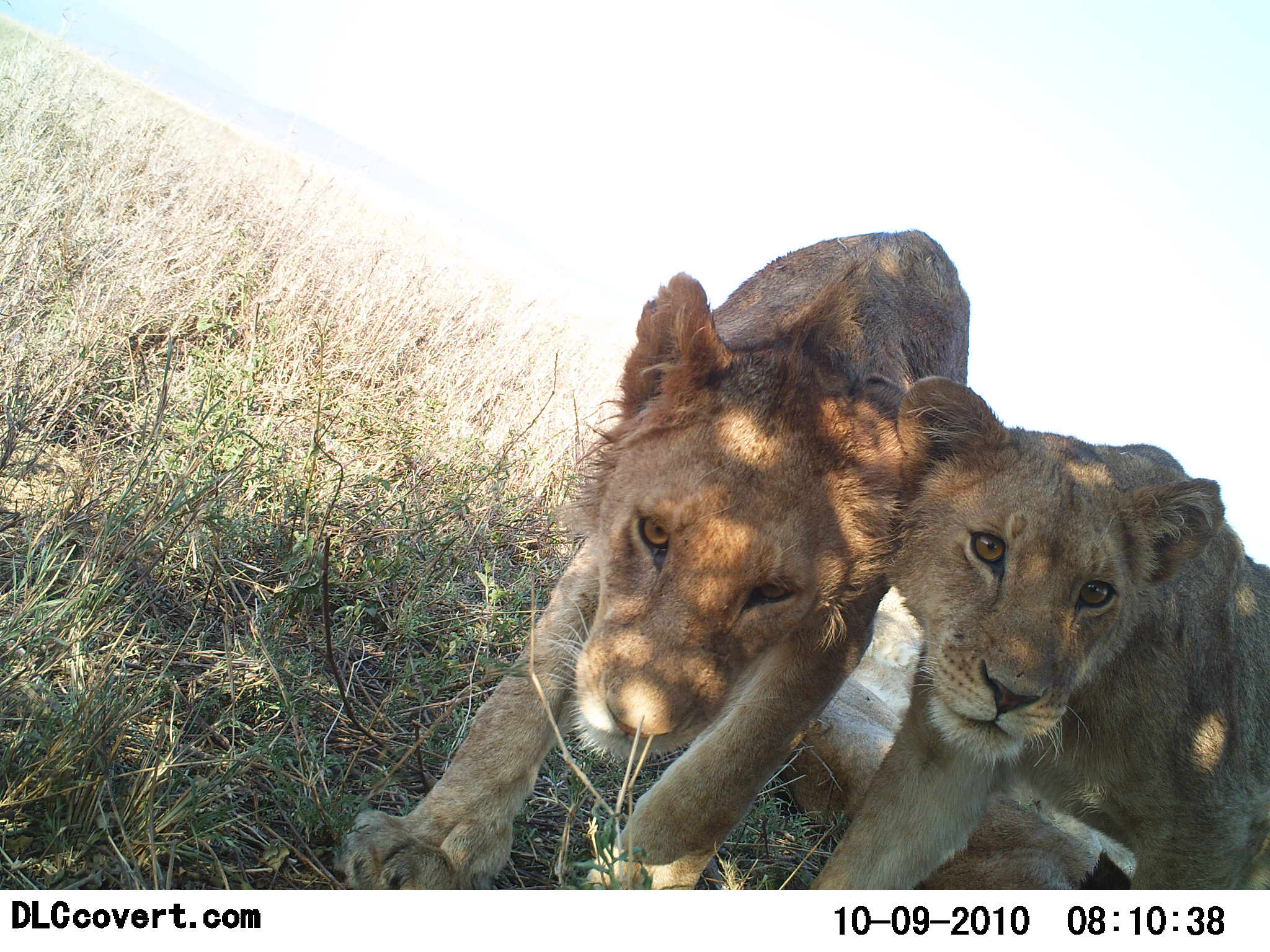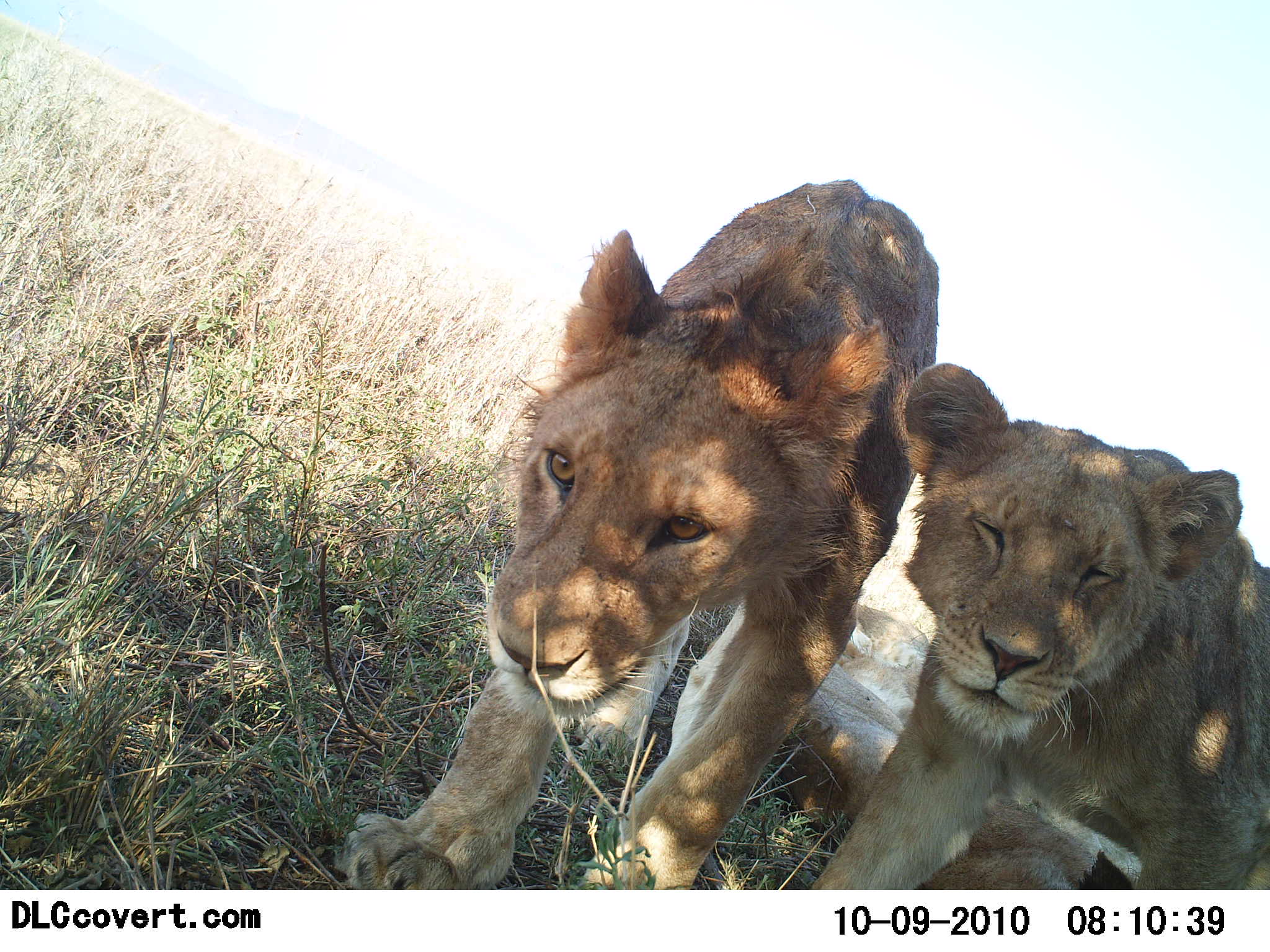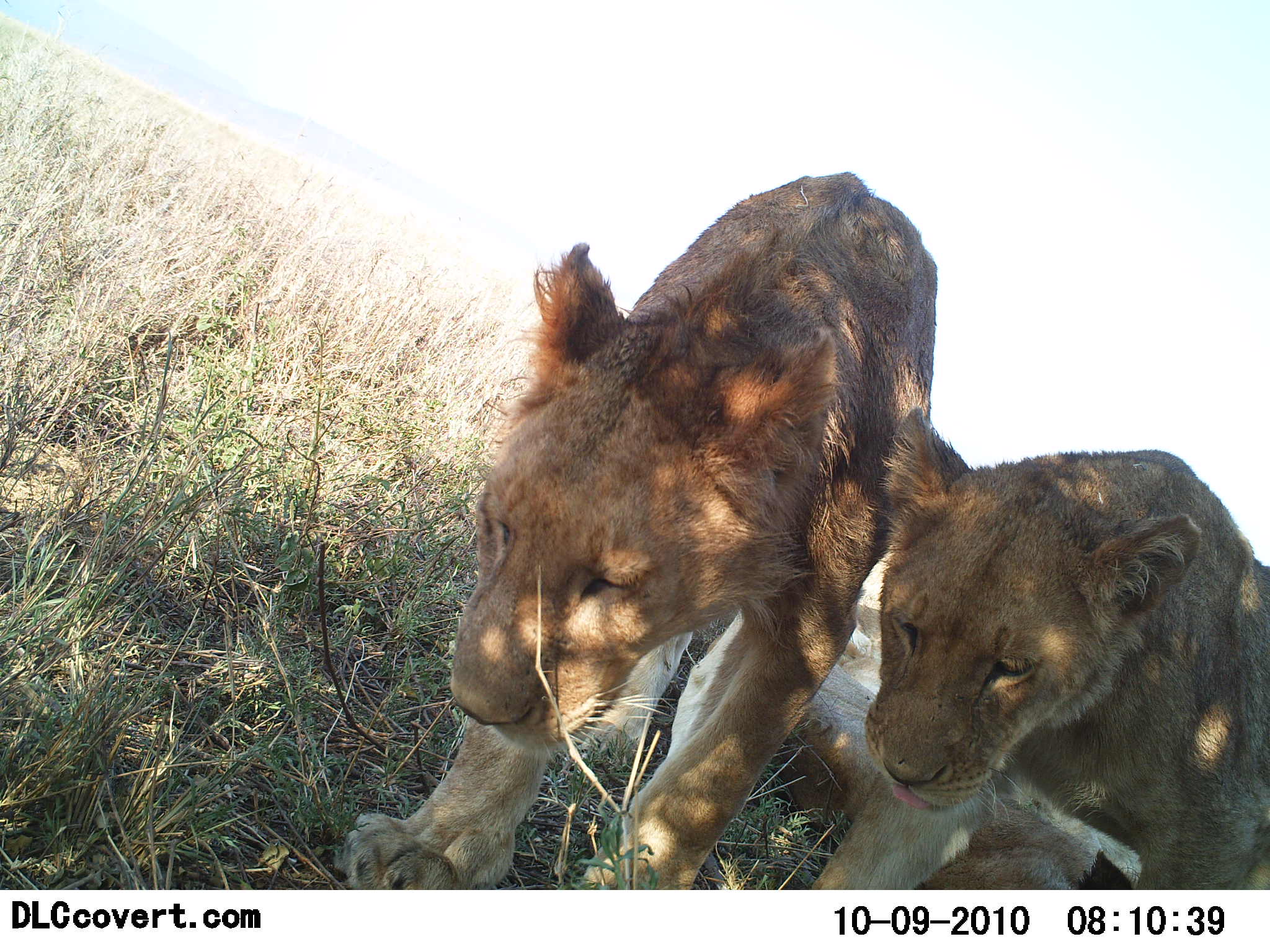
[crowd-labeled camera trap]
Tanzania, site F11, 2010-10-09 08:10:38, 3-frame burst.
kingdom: Animalia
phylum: Chordata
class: Mammalia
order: Carnivora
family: Felidae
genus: Panthera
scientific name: Panthera leo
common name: lion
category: lionfemale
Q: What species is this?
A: Lionfemale (lion) (Panthera leo).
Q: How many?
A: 3.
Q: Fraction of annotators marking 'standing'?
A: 79%.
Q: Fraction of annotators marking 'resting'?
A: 50%.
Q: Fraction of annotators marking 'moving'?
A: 7%.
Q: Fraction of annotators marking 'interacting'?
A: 36%.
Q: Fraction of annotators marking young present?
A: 21%.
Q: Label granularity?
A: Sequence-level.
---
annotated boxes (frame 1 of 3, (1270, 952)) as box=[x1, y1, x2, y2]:
animal: box=[331, 228, 974, 891]; box=[806, 376, 1270, 889]; box=[776, 633, 1141, 889]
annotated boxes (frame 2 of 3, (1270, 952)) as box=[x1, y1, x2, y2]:
animal: box=[342, 177, 942, 892]; box=[805, 359, 1270, 890]; box=[672, 598, 1145, 890]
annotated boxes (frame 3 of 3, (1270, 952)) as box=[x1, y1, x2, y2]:
animal: box=[339, 170, 941, 889]; box=[810, 406, 1270, 889]; box=[669, 602, 1137, 889]